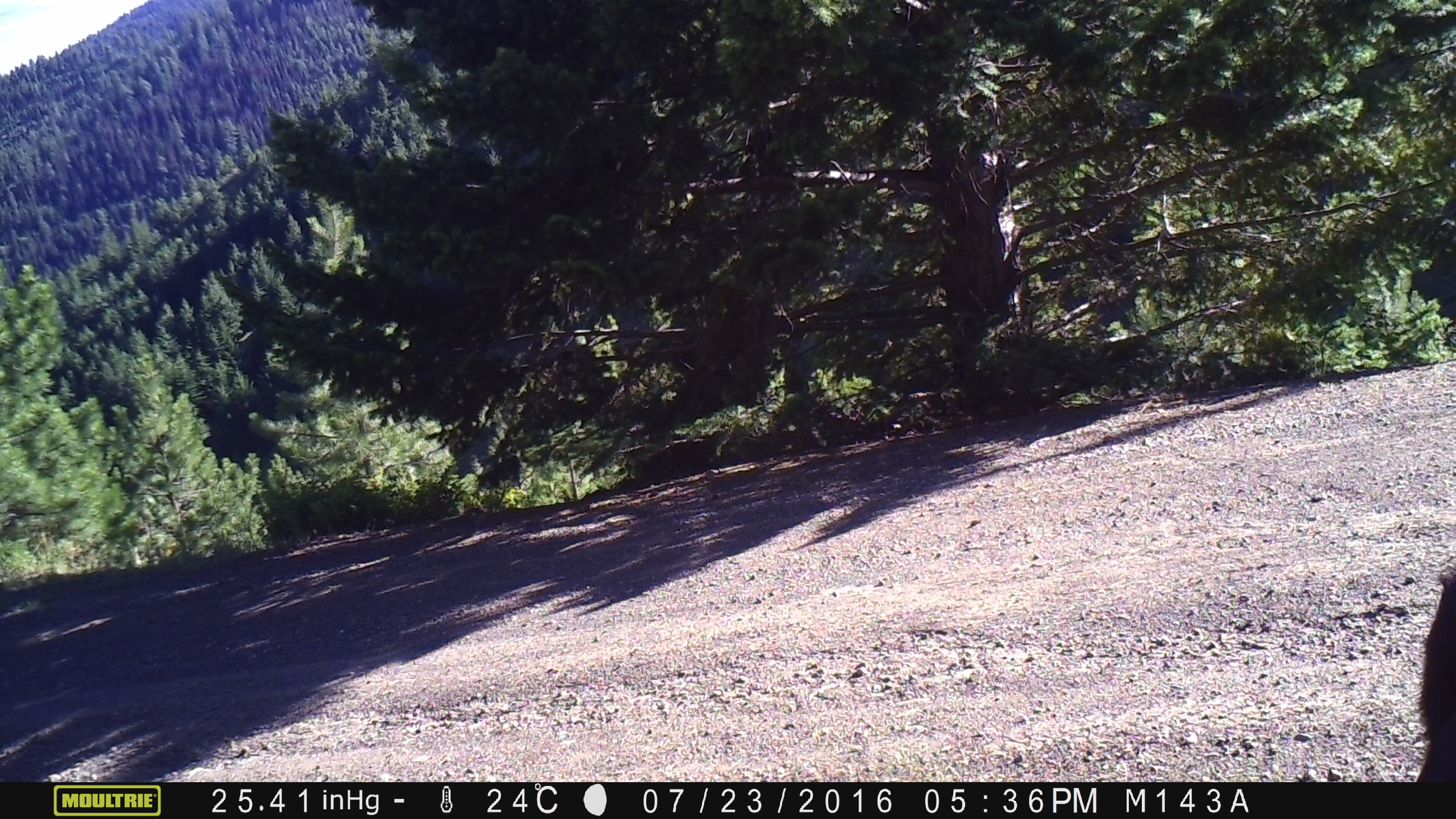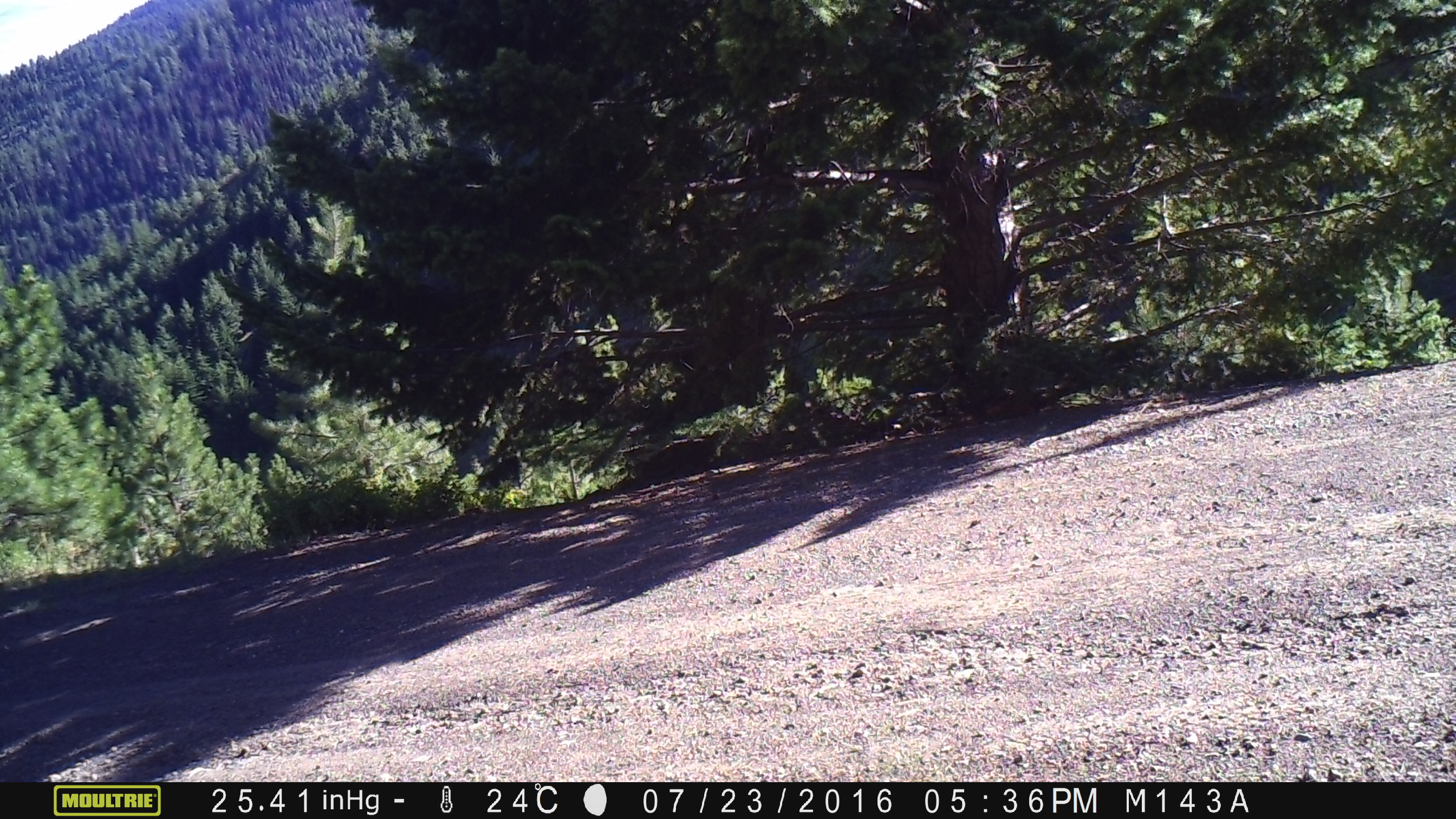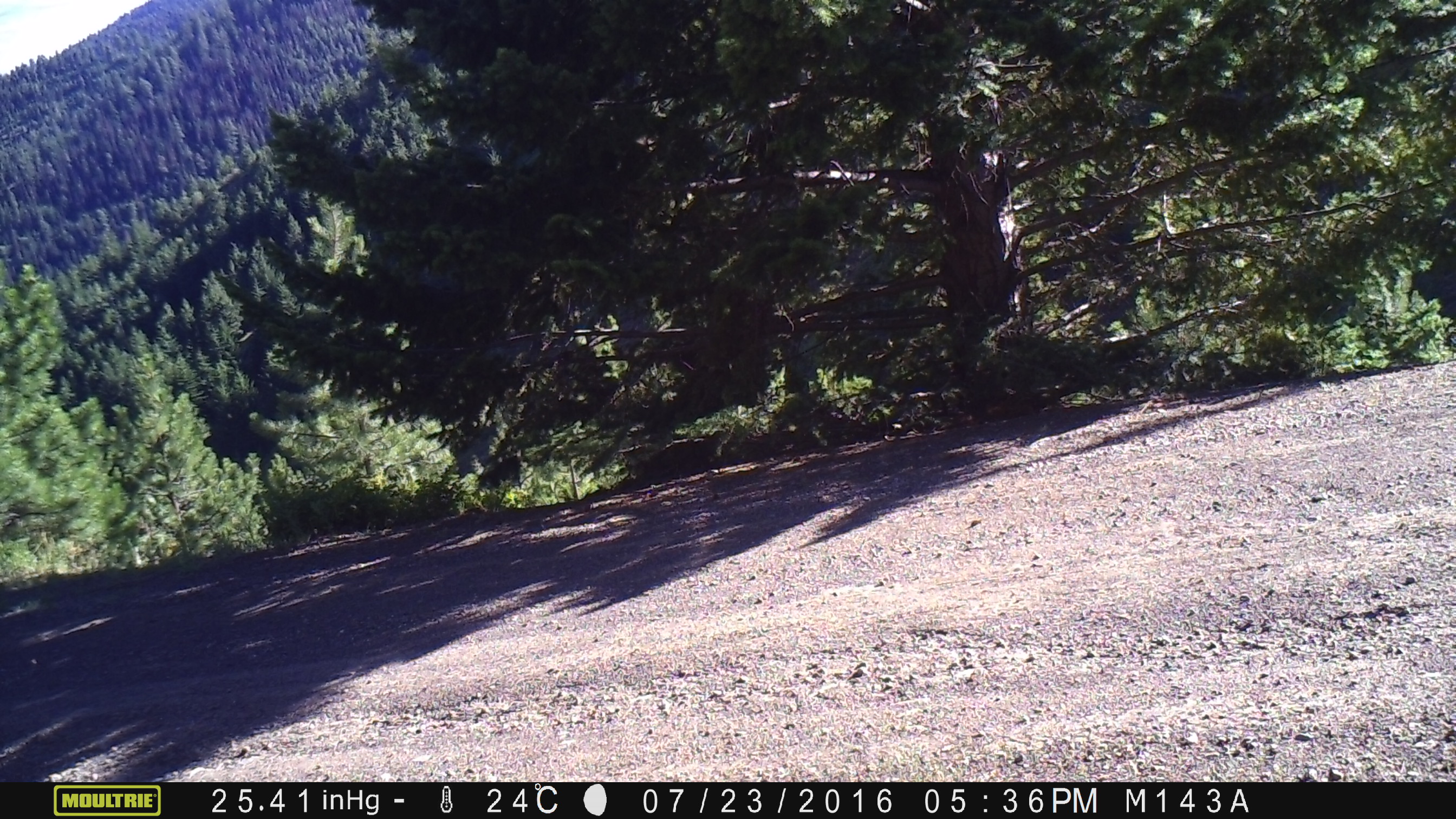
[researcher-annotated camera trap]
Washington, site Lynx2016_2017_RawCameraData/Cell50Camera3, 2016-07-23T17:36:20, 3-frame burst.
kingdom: Animalia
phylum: Chordata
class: Mammalia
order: Artiodactyla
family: Bovidae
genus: Bos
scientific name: Bos taurus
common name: domestic cattle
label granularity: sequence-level